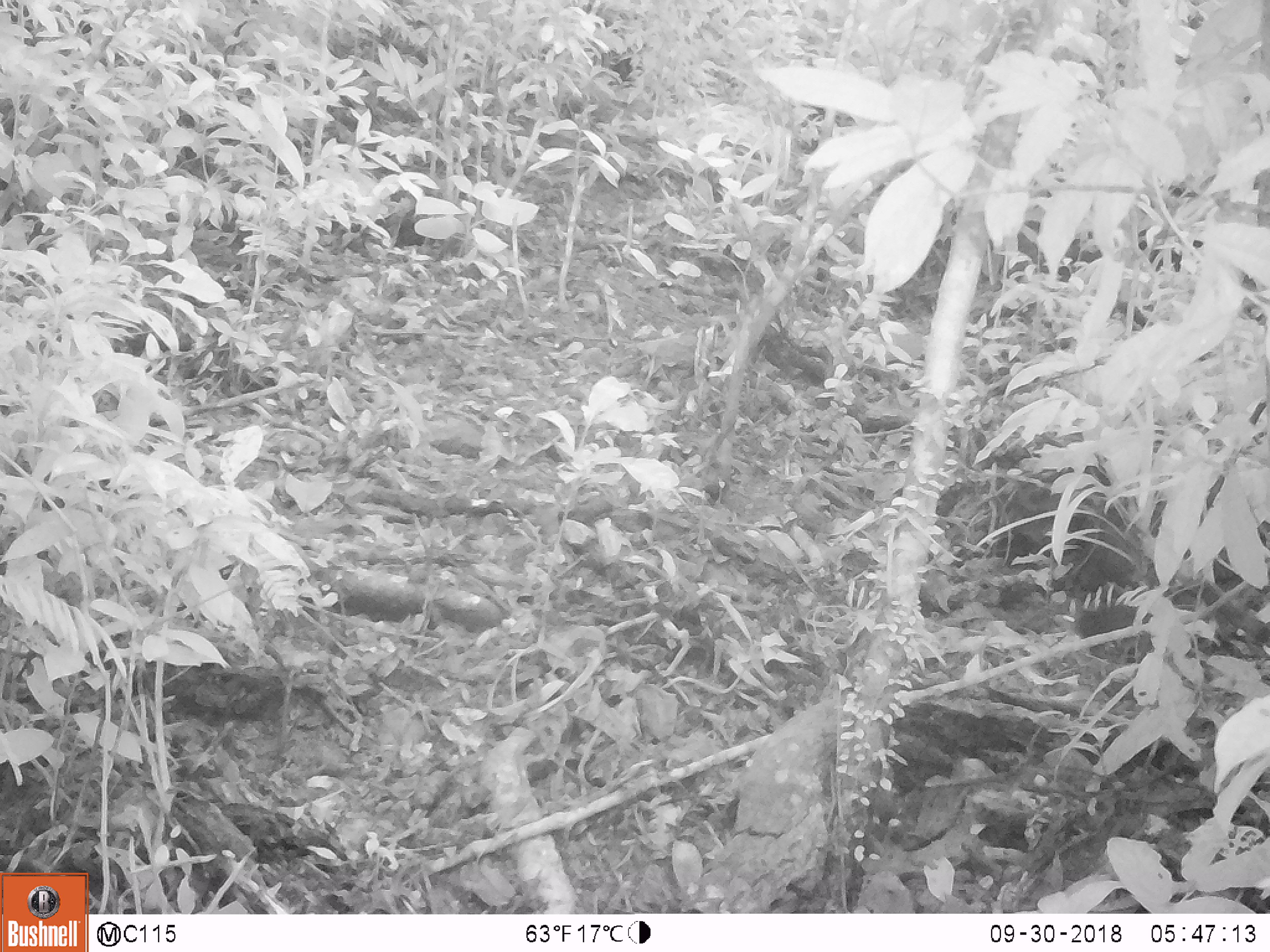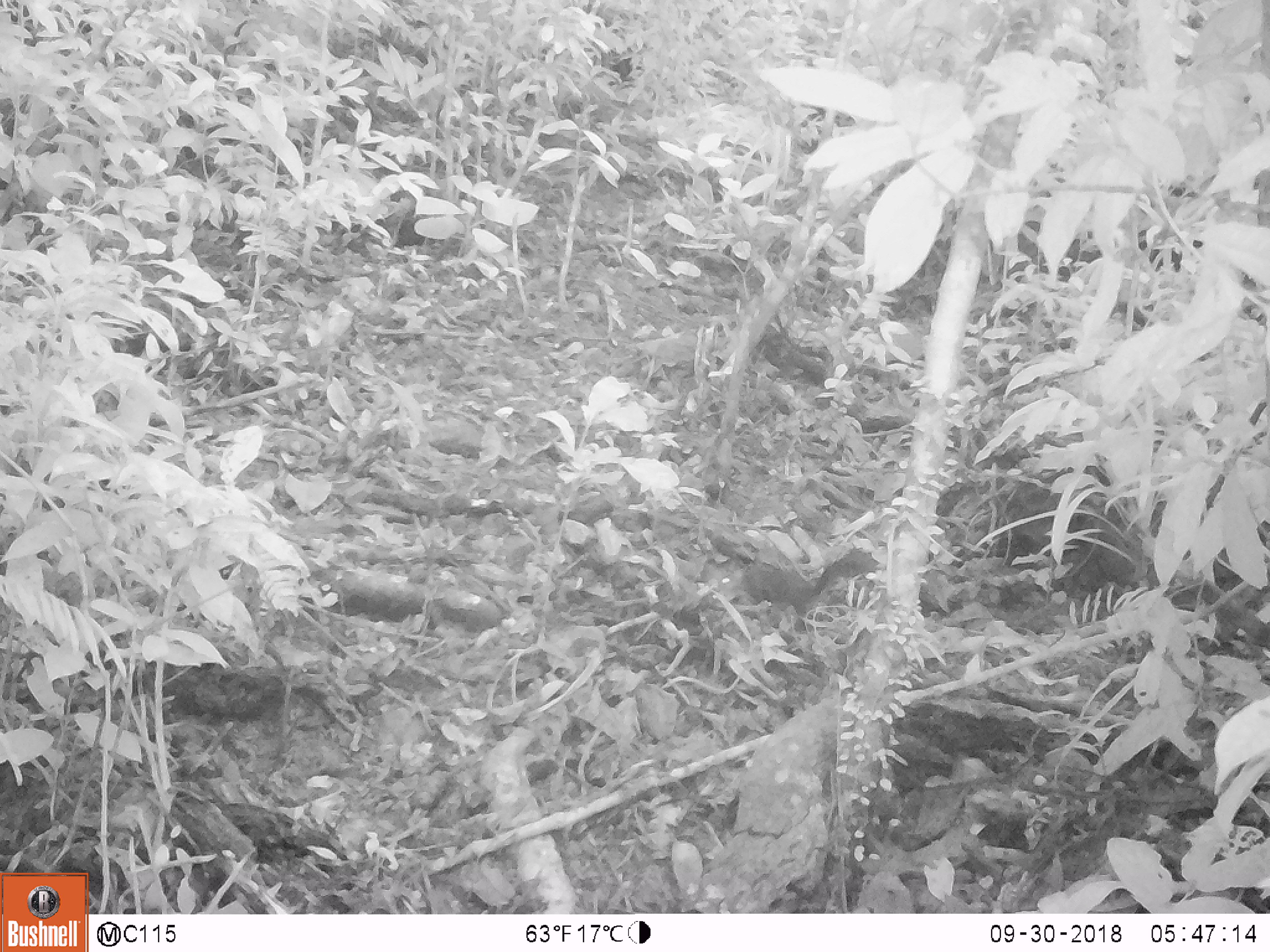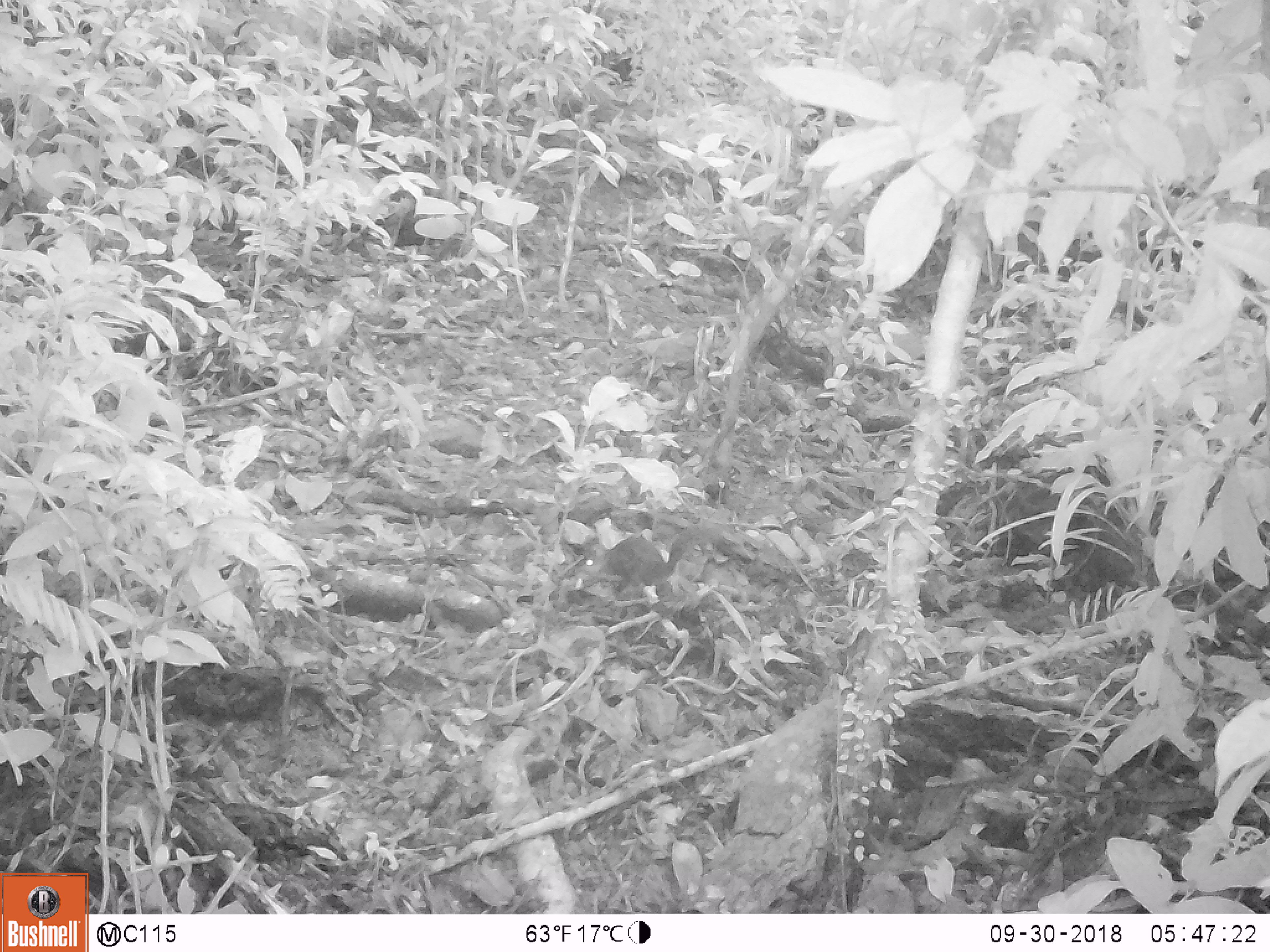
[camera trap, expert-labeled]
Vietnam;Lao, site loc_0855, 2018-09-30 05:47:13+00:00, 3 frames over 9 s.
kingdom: Animalia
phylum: Chordata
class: Mammalia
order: Rodentia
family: Sciuridae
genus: Dremomys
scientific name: Dremomys rufigenis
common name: red-cheeked squirrel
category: red cheeked squirrel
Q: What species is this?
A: Red cheeked squirrel (red-cheeked squirrel) (Dremomys rufigenis).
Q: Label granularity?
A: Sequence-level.